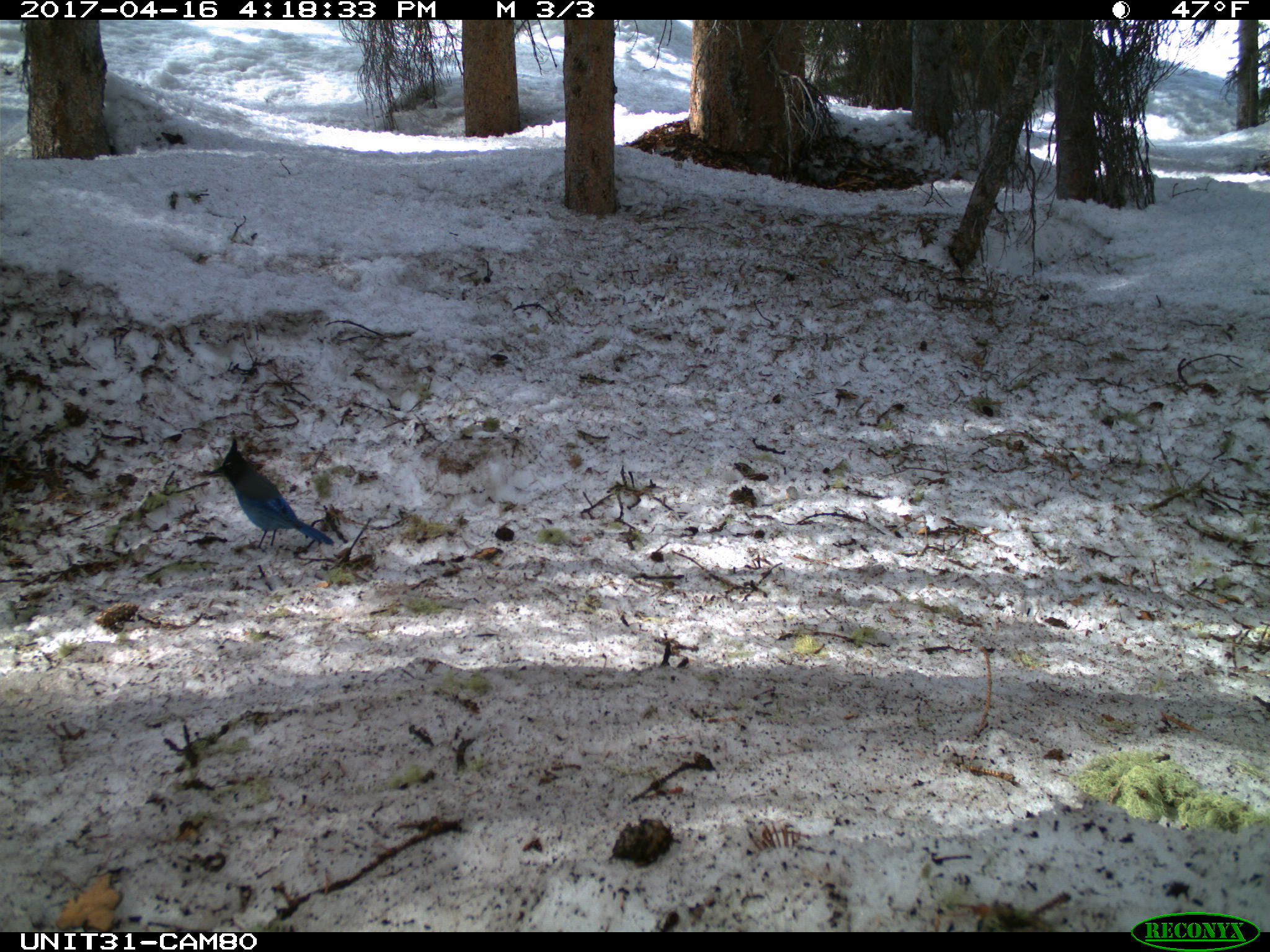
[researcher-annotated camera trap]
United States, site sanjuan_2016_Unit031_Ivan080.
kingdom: Animalia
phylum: Chordata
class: Aves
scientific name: Aves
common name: birds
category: unidentified bird